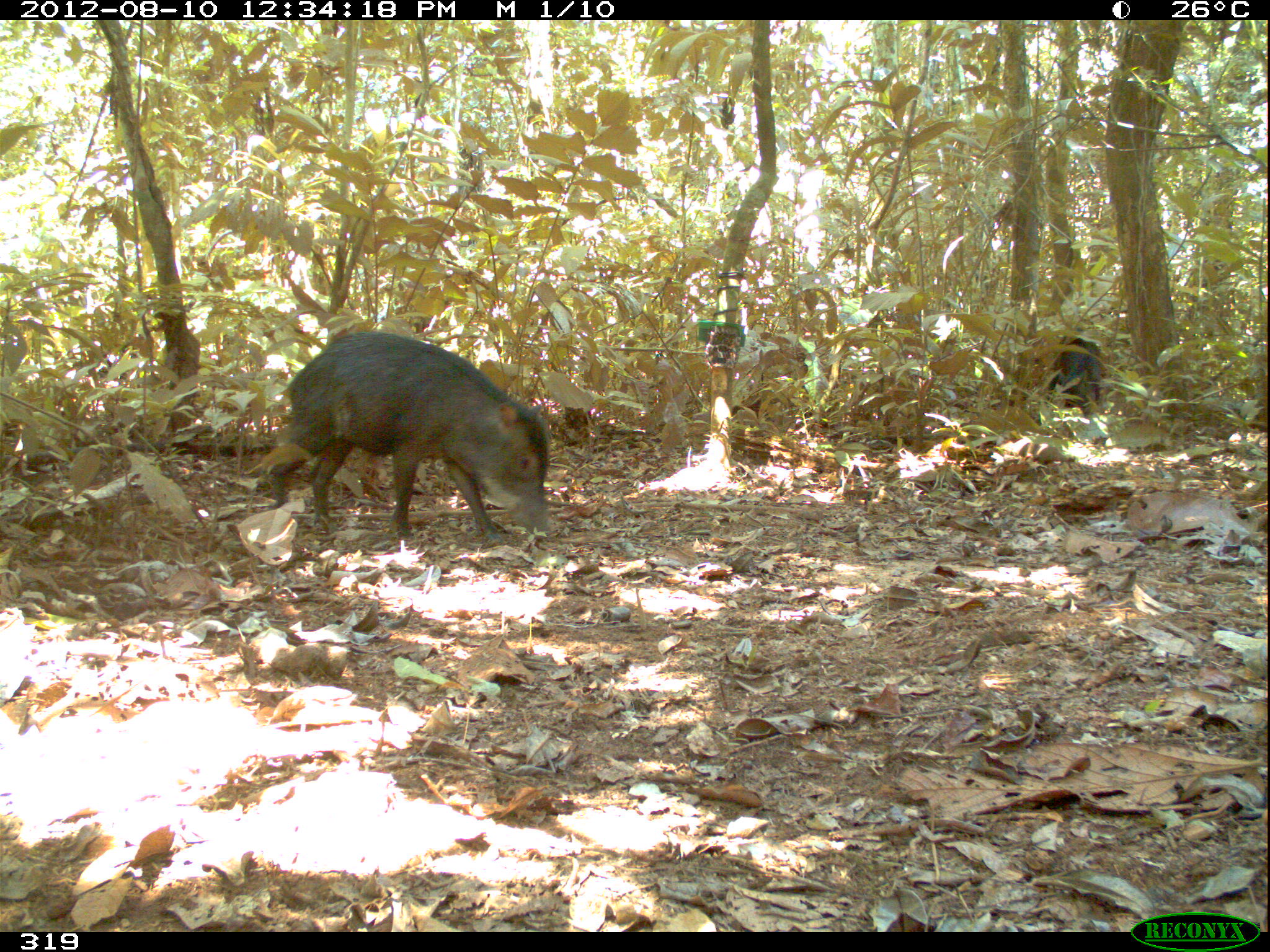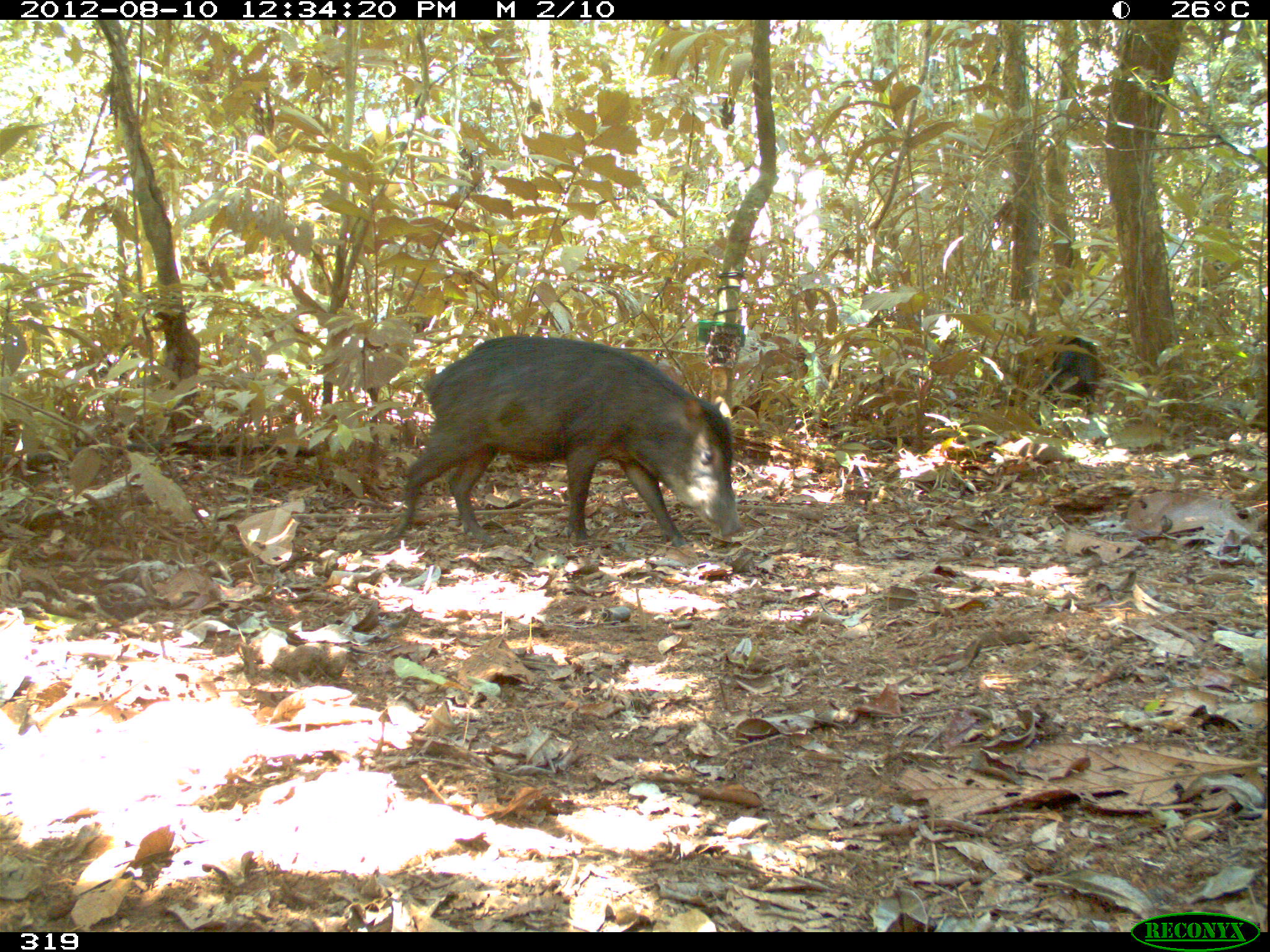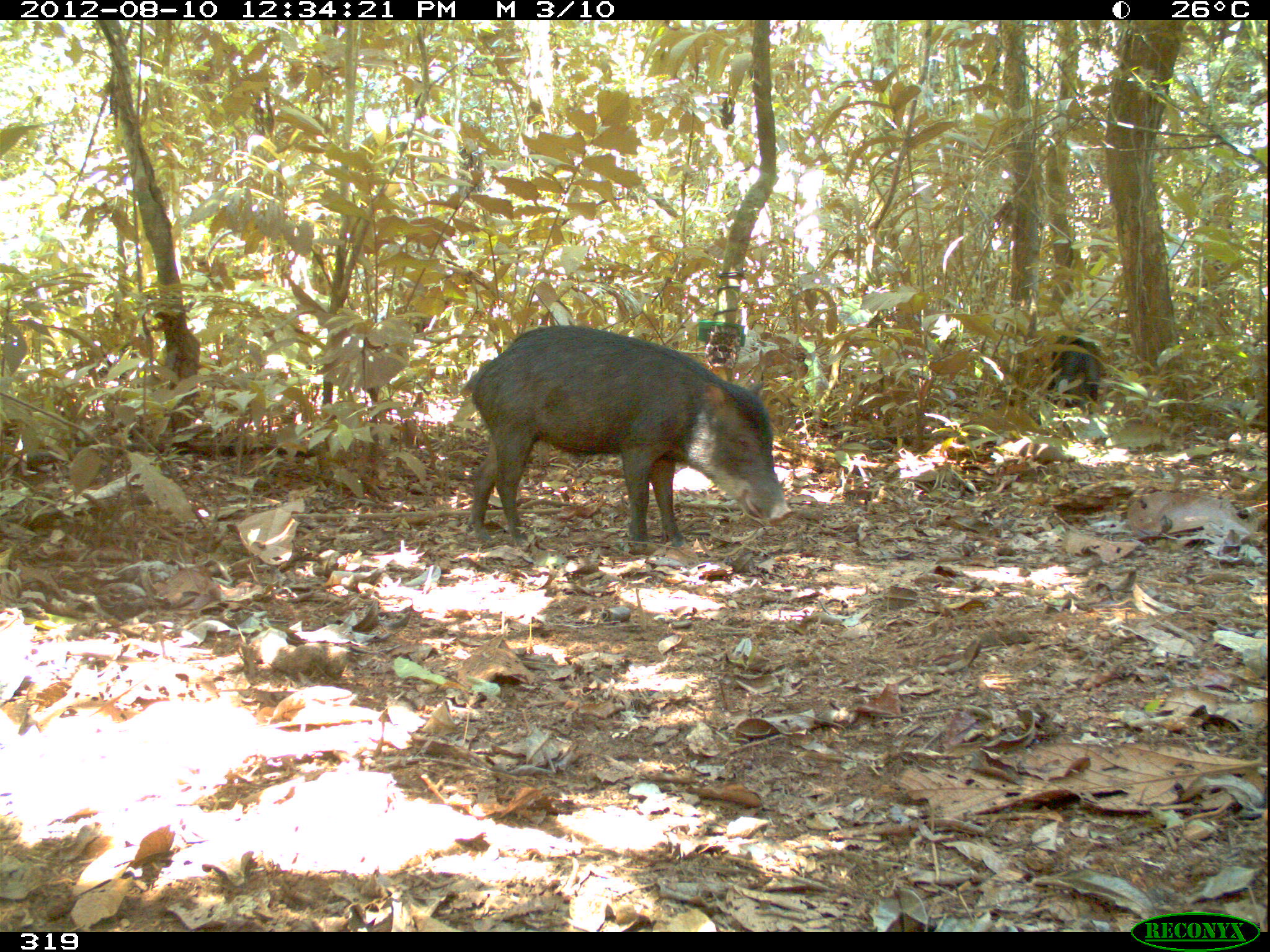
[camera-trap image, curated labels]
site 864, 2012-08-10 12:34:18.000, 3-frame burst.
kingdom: Animalia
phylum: Chordata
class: Mammalia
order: Artiodactyla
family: Tayassuidae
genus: Tayassu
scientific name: Tayassu pecari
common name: white-lipped peccary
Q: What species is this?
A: Tayassu pecari (white-lipped peccary).